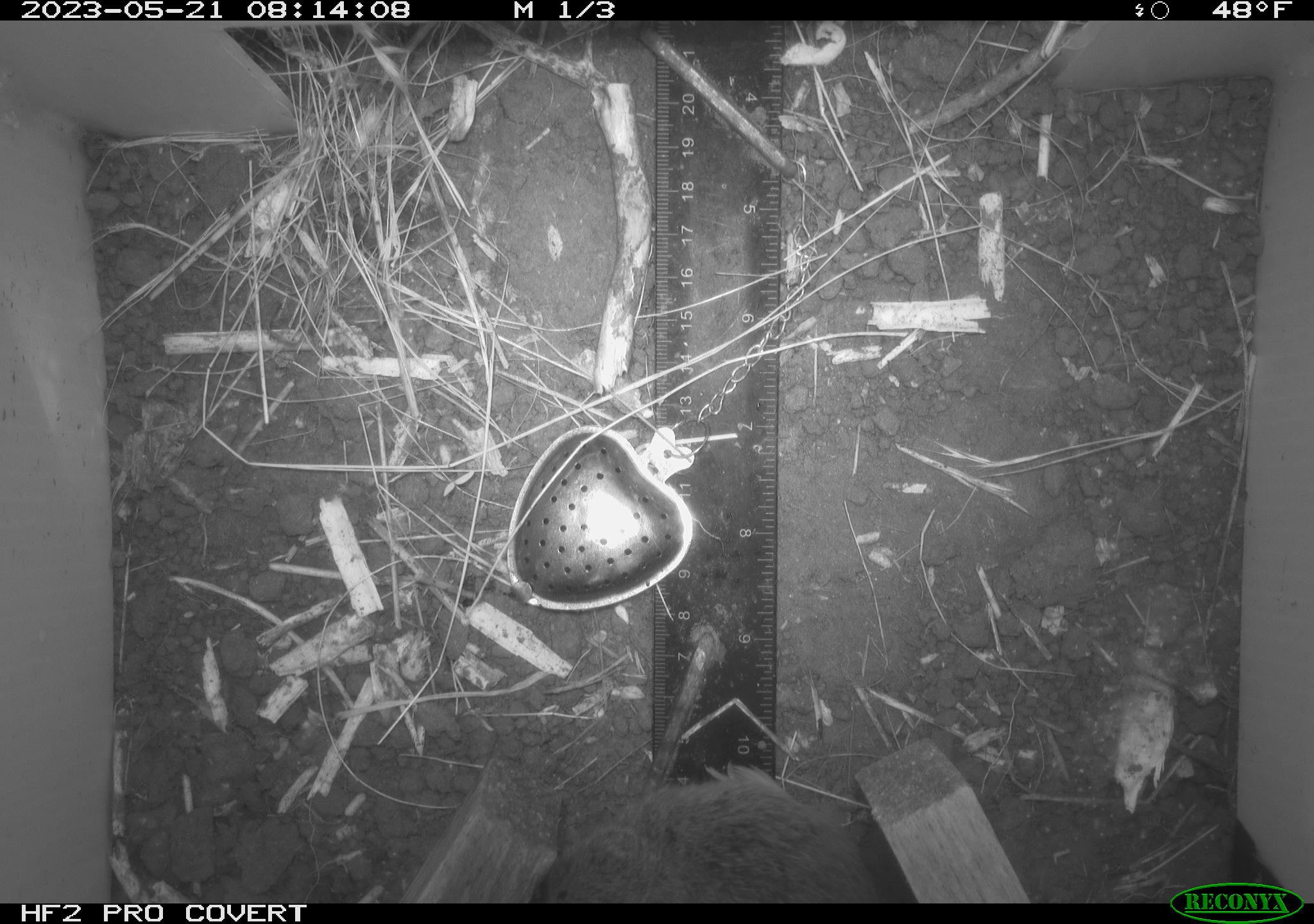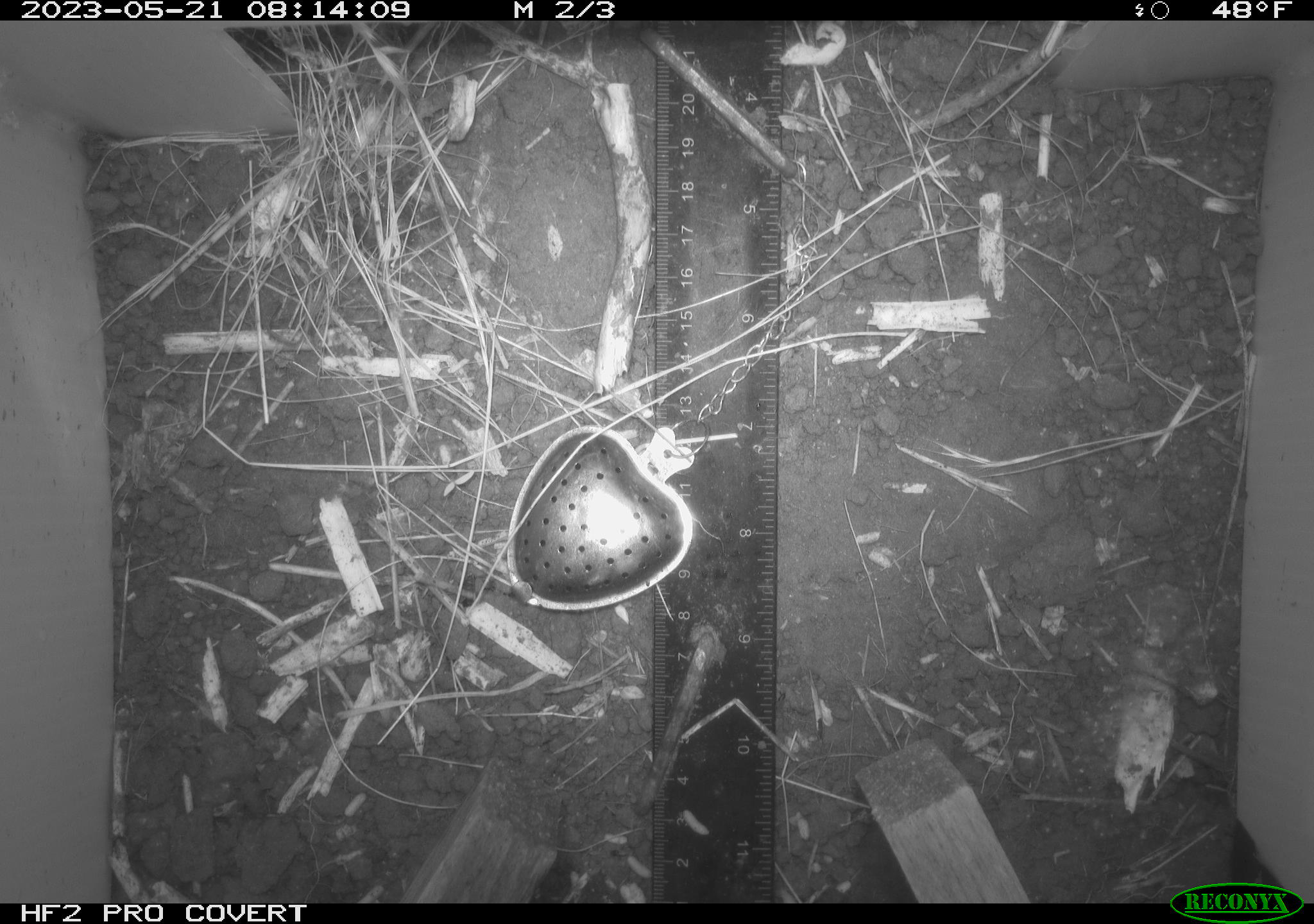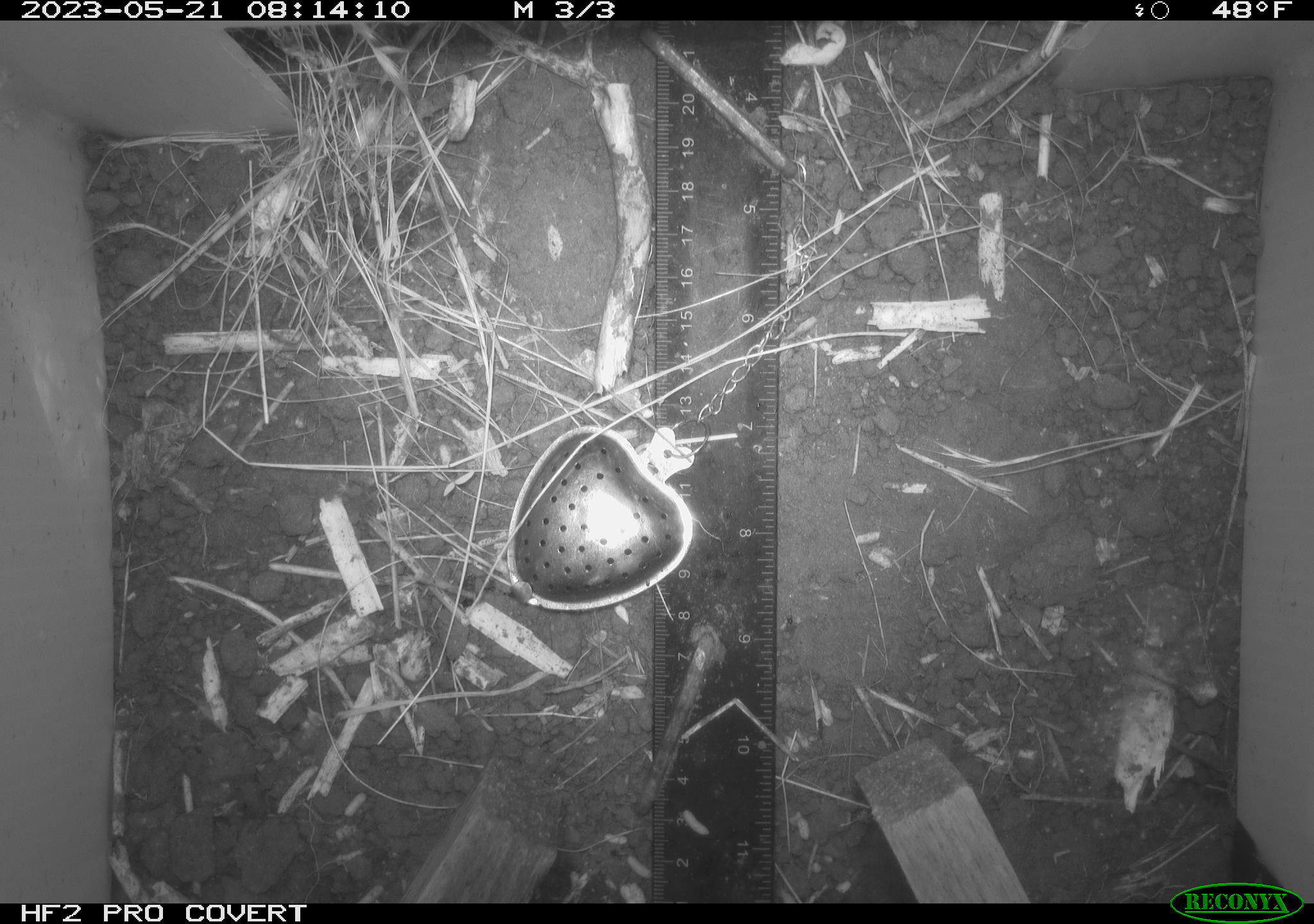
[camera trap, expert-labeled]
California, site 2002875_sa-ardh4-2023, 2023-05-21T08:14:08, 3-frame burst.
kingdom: Animalia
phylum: Chordata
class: Mammalia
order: Rodentia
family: Cricetidae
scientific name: Arvicolinae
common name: voles, lemmings, and muskrats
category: arvicolinae subfamily